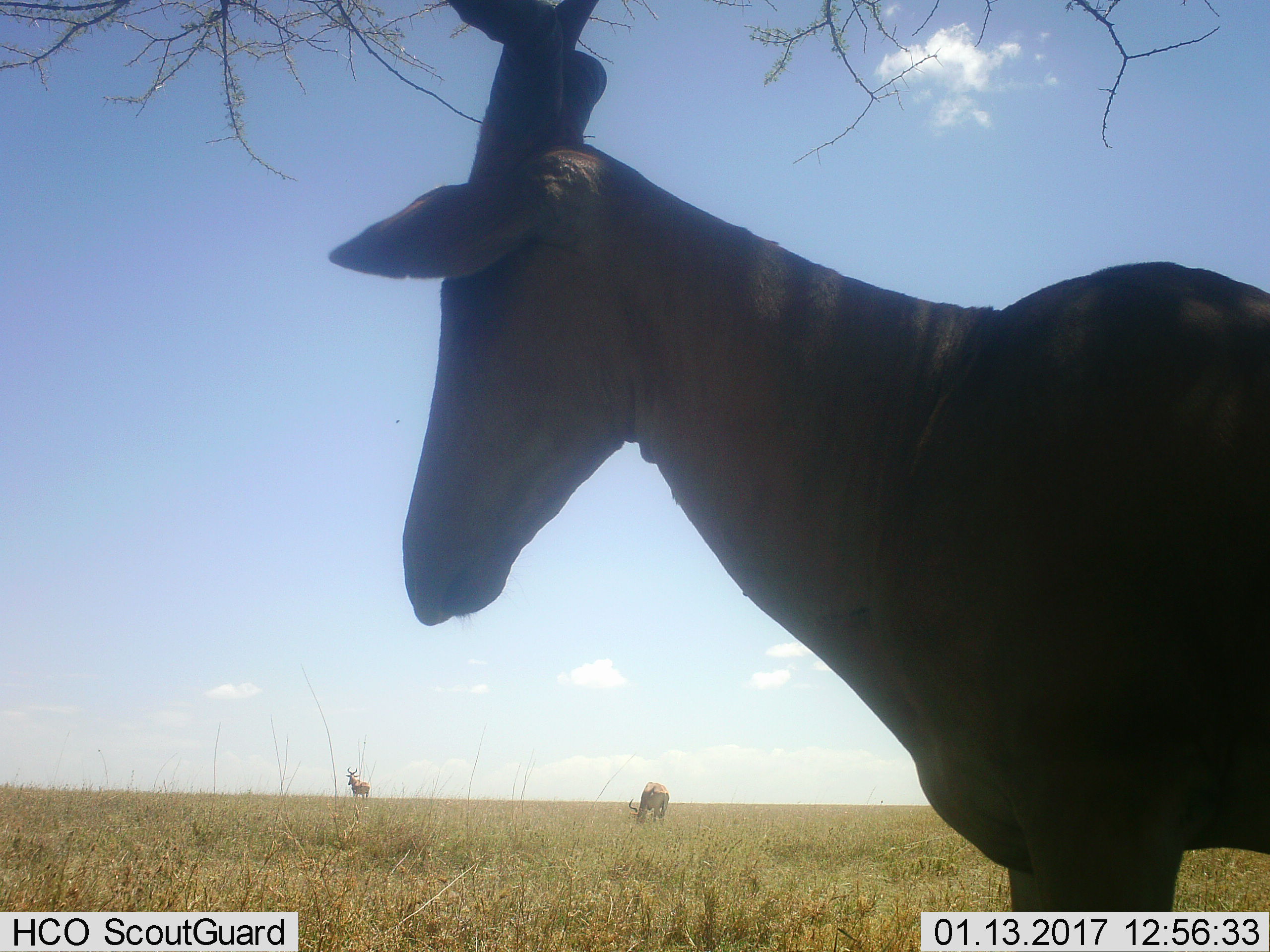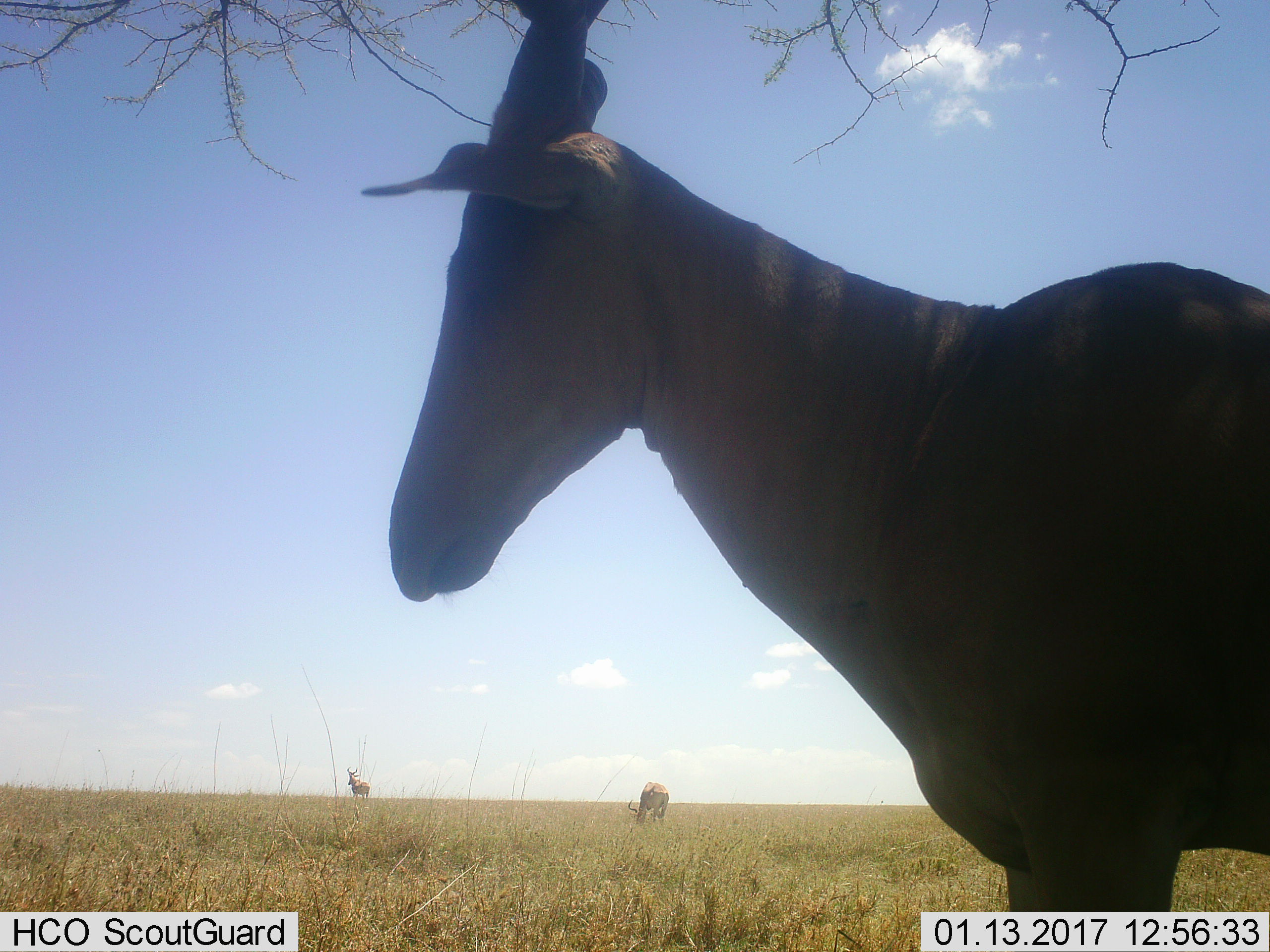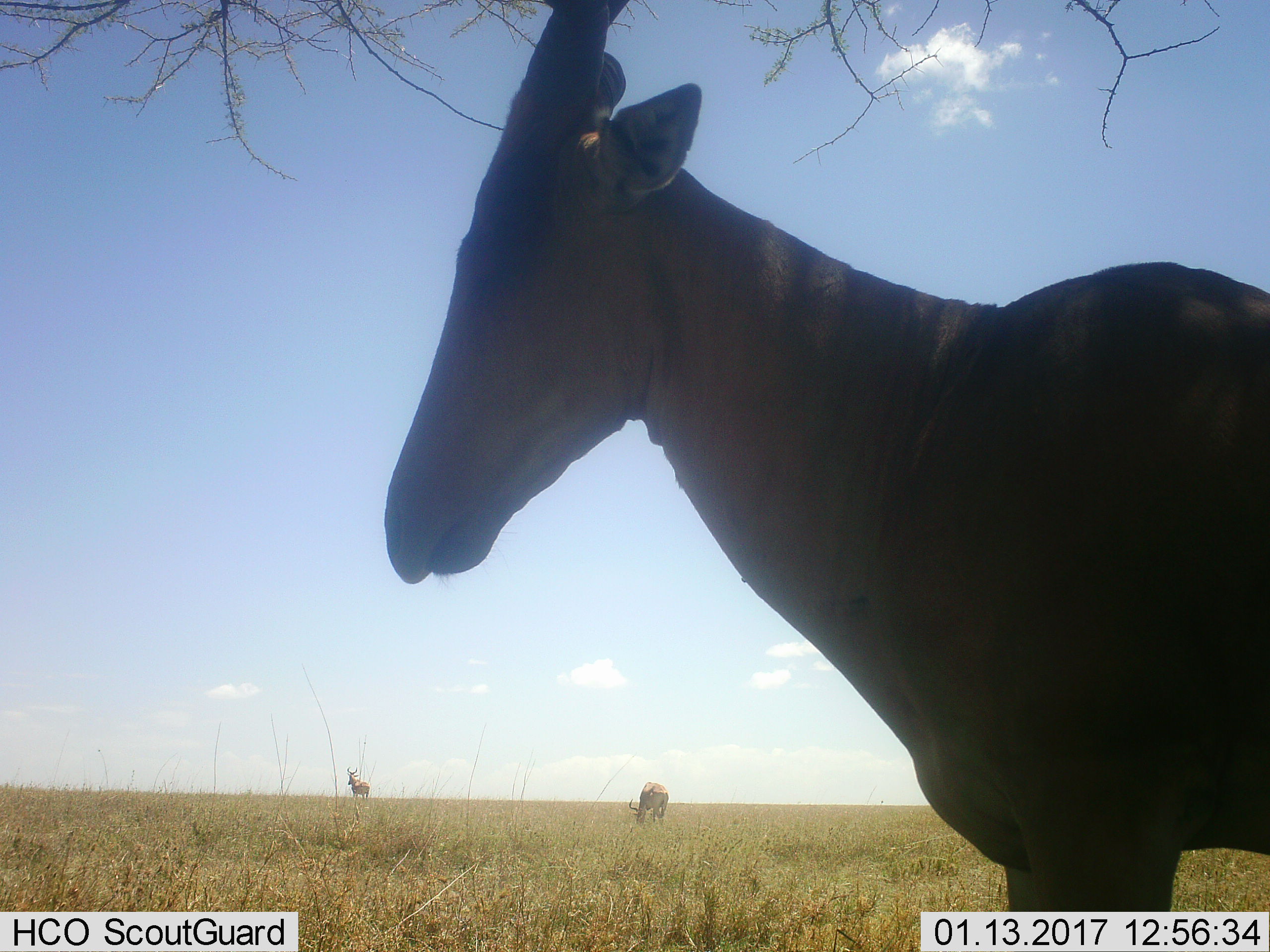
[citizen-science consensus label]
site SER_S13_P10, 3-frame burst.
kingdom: Animalia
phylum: Chordata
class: Mammalia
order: Artiodactyla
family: Bovidae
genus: Alcelaphus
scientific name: Alcelaphus buselaphus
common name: hartebeest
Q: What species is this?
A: Hartebeest (Alcelaphus buselaphus).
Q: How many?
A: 3.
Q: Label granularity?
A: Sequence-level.